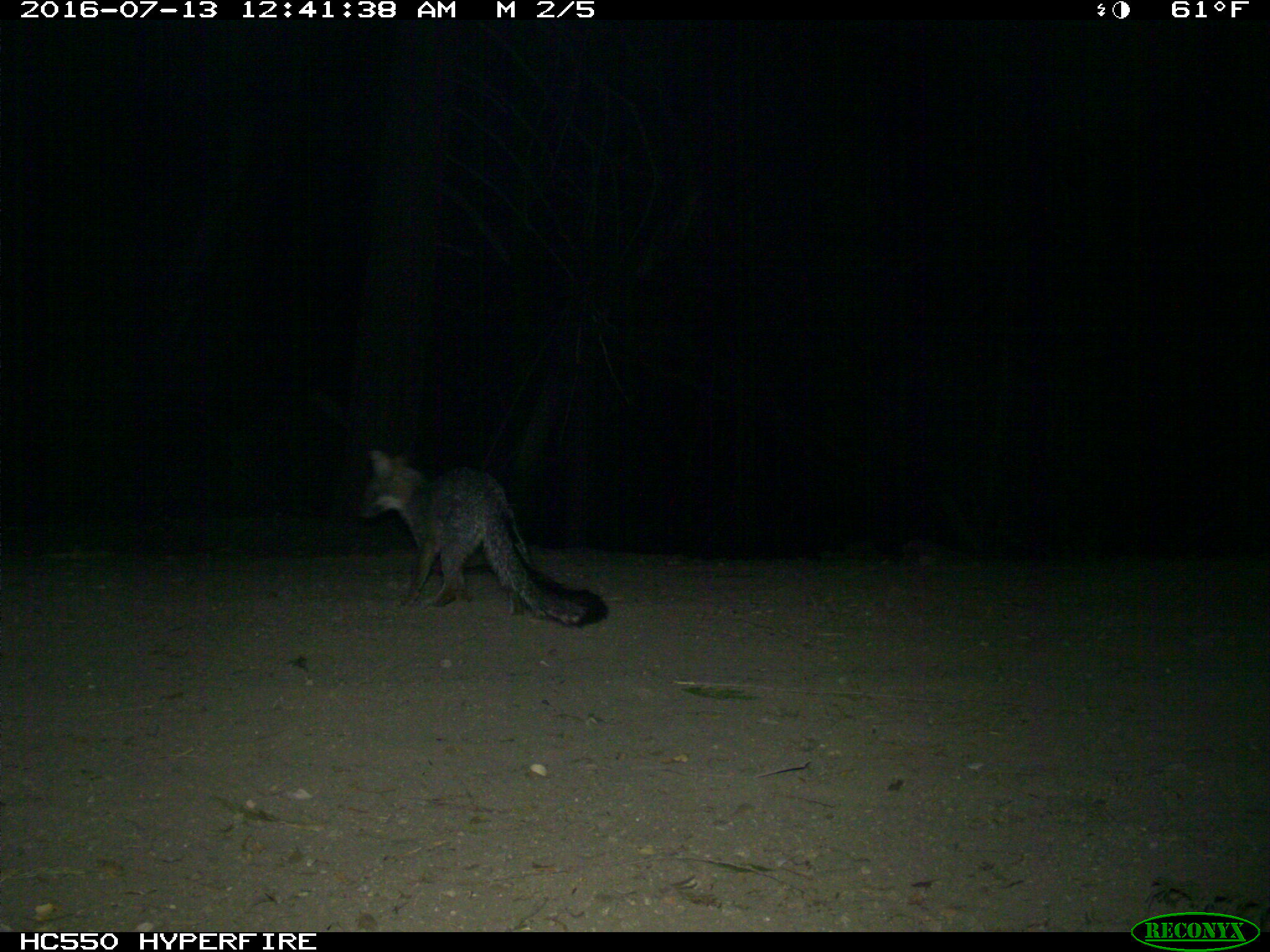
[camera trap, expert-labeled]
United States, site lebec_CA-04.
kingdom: Animalia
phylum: Chordata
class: Mammalia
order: Carnivora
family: Canidae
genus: Urocyon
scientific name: Urocyon cinereoargenteus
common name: gray fox